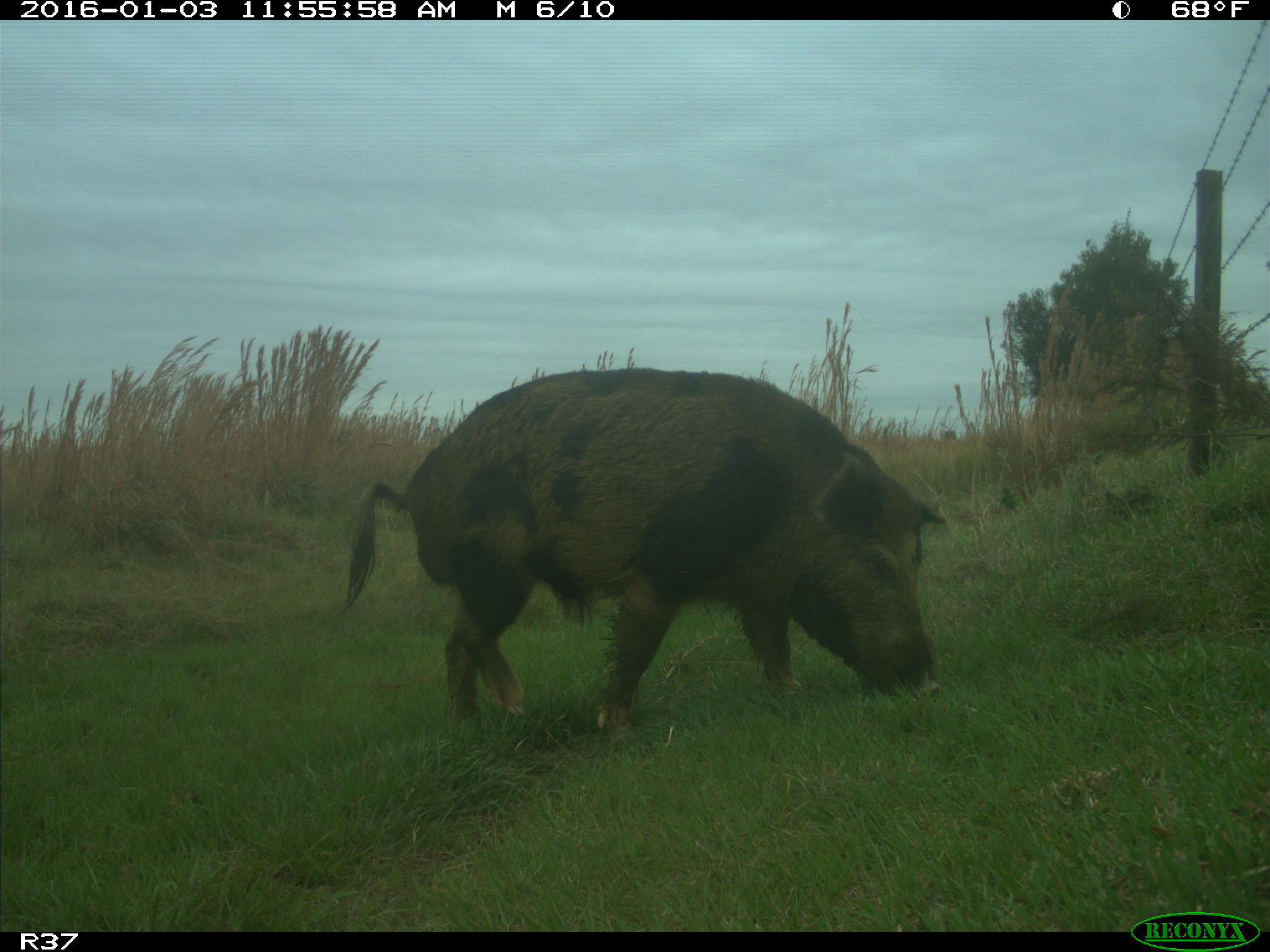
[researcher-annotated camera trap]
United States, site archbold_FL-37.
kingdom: Animalia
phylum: Chordata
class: Mammalia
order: Artiodactyla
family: Suidae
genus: Sus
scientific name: Sus scrofa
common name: wild boar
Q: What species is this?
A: Sus scrofa (wild boar).